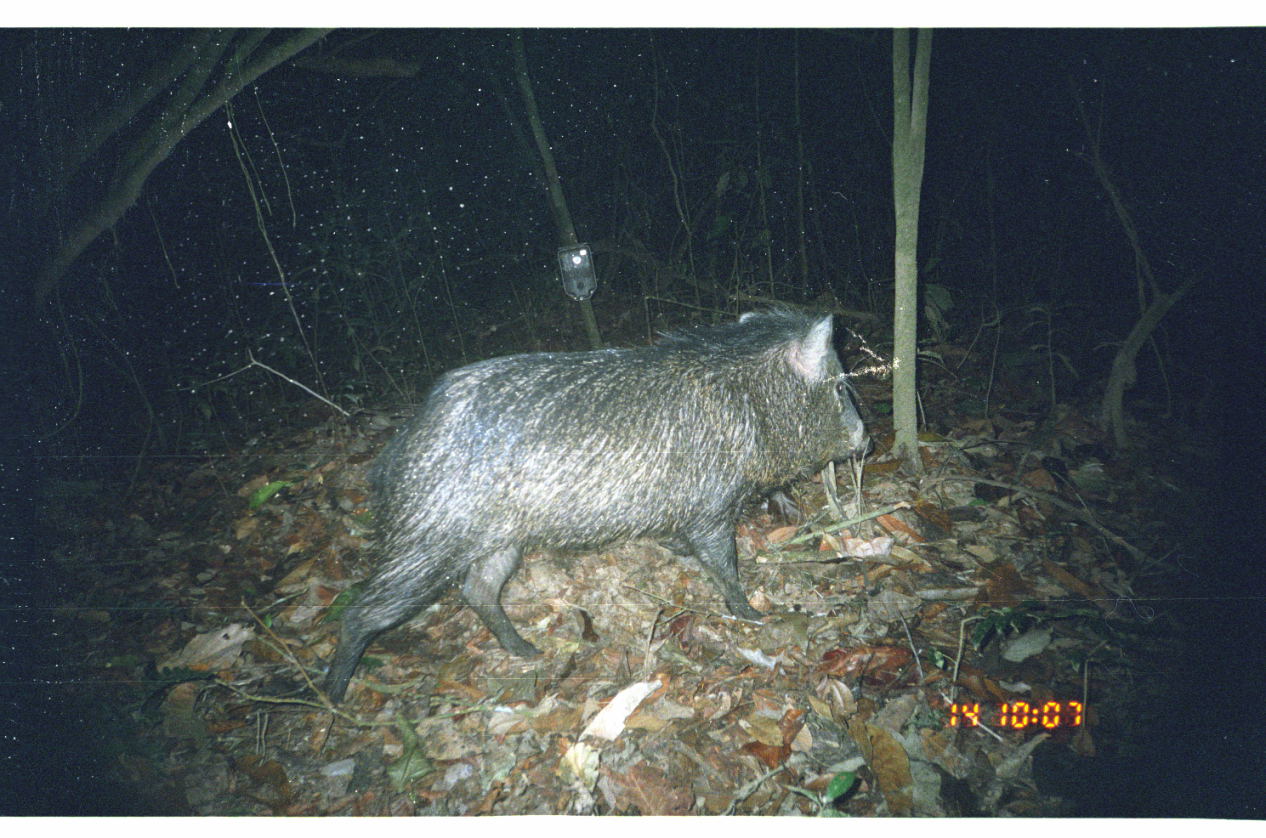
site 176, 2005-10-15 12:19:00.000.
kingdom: Animalia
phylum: Chordata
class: Mammalia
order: Artiodactyla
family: Tayassuidae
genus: Pecari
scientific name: Pecari tajacu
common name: collared peccary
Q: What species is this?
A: Pecari tajacu (collared peccary).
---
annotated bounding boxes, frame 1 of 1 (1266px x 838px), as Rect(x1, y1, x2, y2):
pecari tajacu: Rect(319, 299, 874, 711)